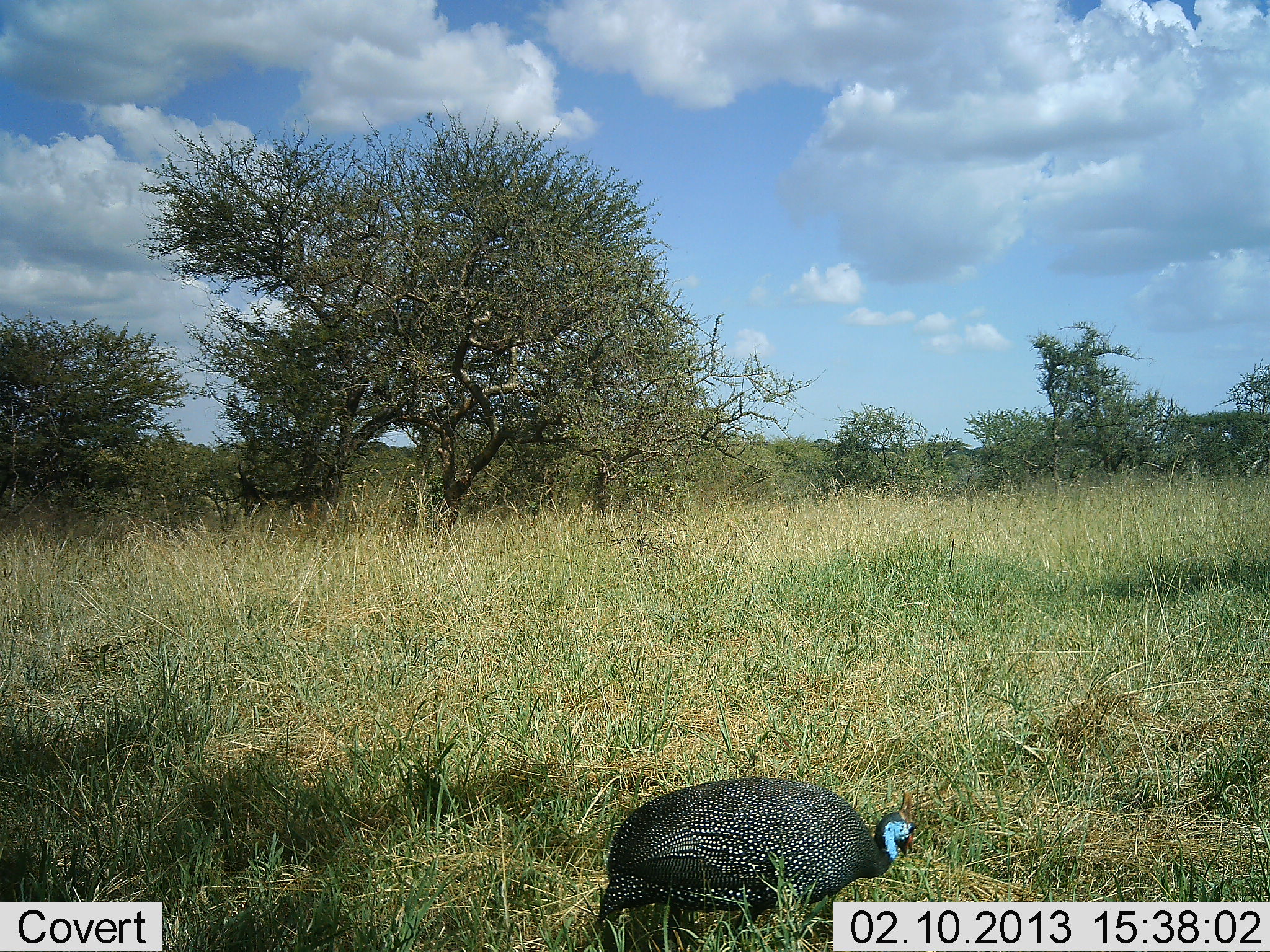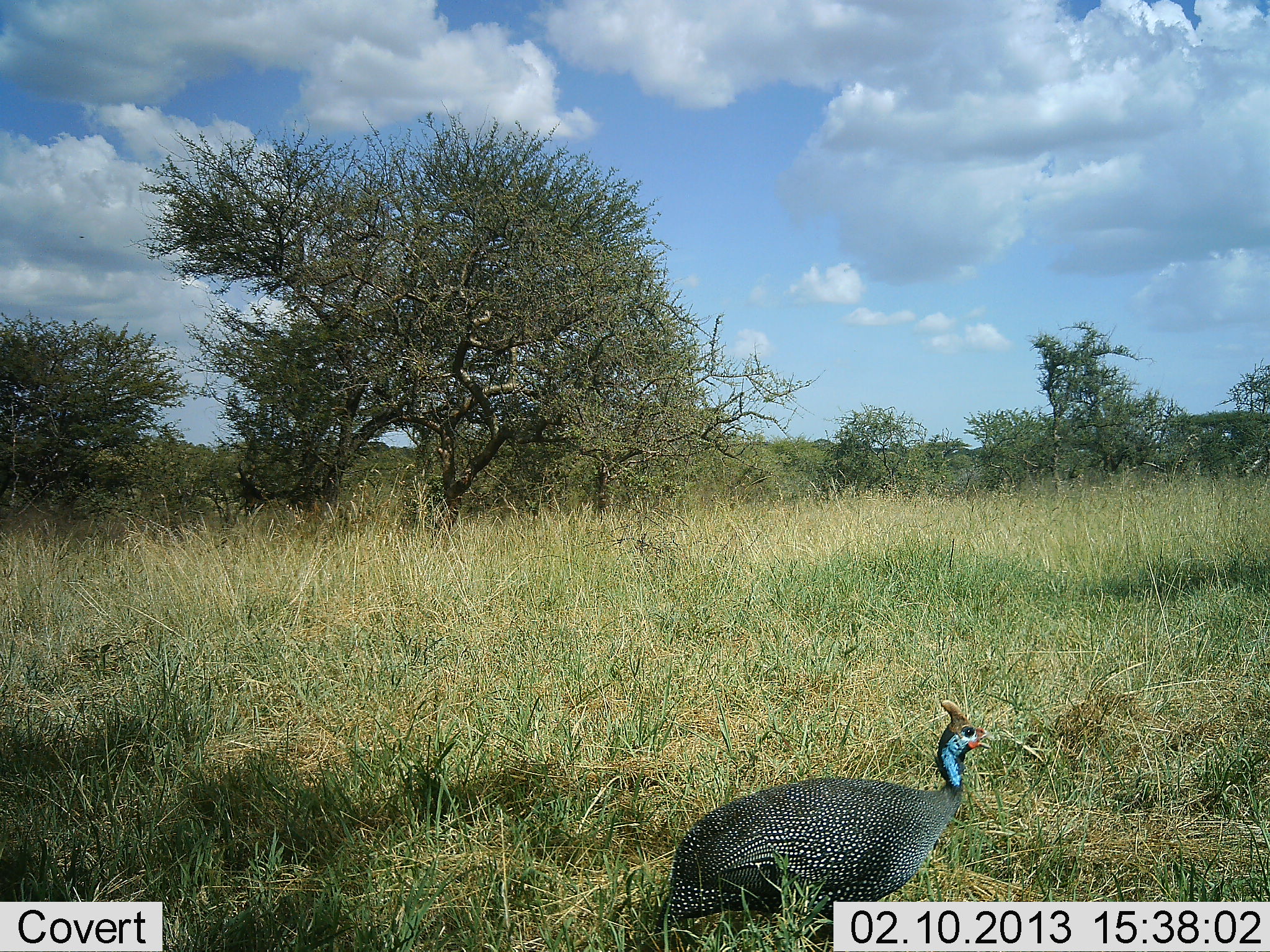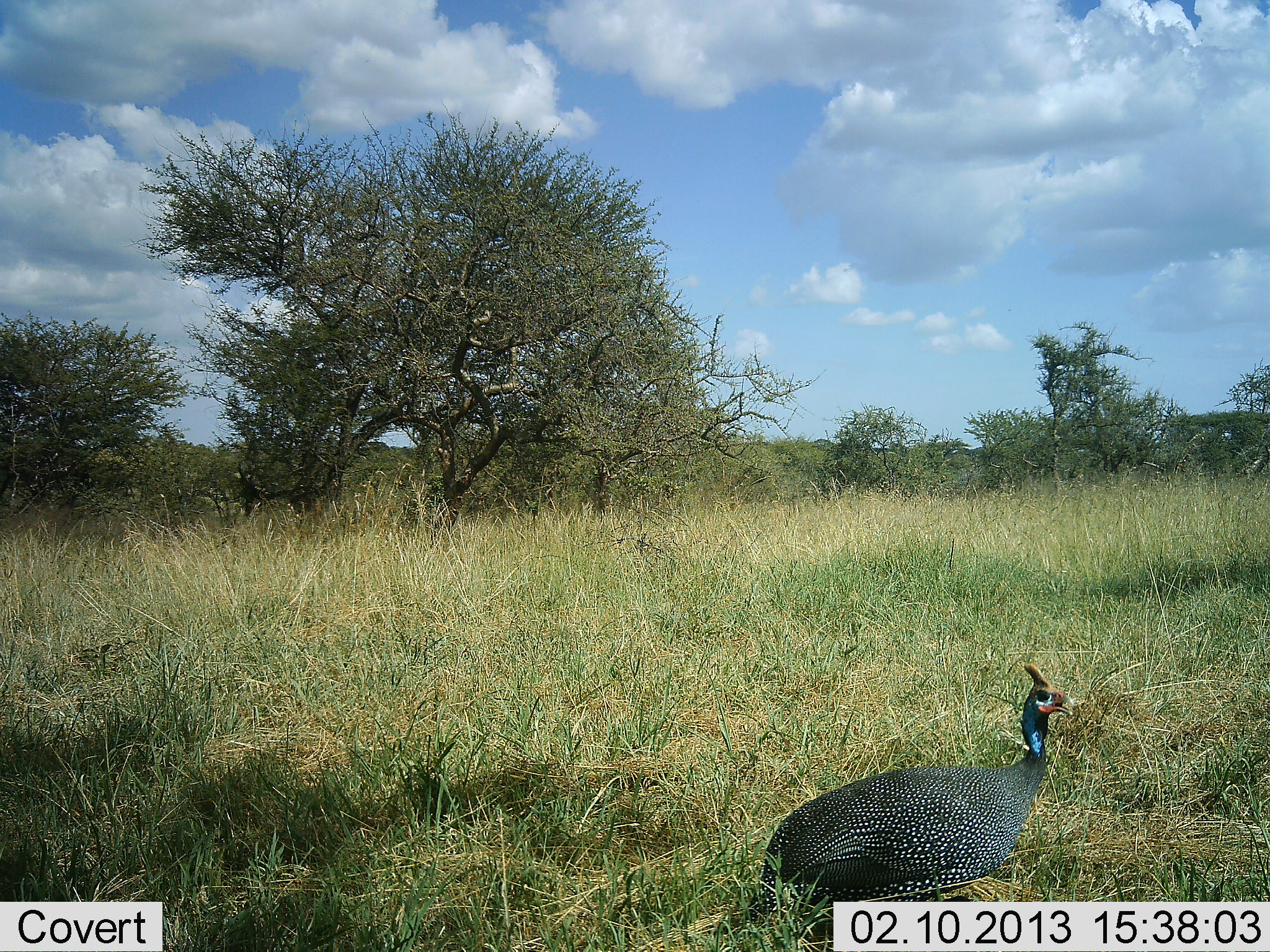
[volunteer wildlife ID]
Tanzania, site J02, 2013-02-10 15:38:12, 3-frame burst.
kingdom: Animalia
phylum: Chordata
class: Aves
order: Galliformes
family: Numididae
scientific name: Numididae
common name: guinea fowl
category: guineafowl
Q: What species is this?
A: Guineafowl (guinea fowl) (Numididae).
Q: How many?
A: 1.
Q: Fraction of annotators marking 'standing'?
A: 11%.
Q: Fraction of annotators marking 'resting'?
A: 6%.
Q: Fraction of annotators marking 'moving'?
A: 83%.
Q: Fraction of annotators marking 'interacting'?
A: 0%.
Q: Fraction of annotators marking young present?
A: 0%.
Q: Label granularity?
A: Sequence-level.